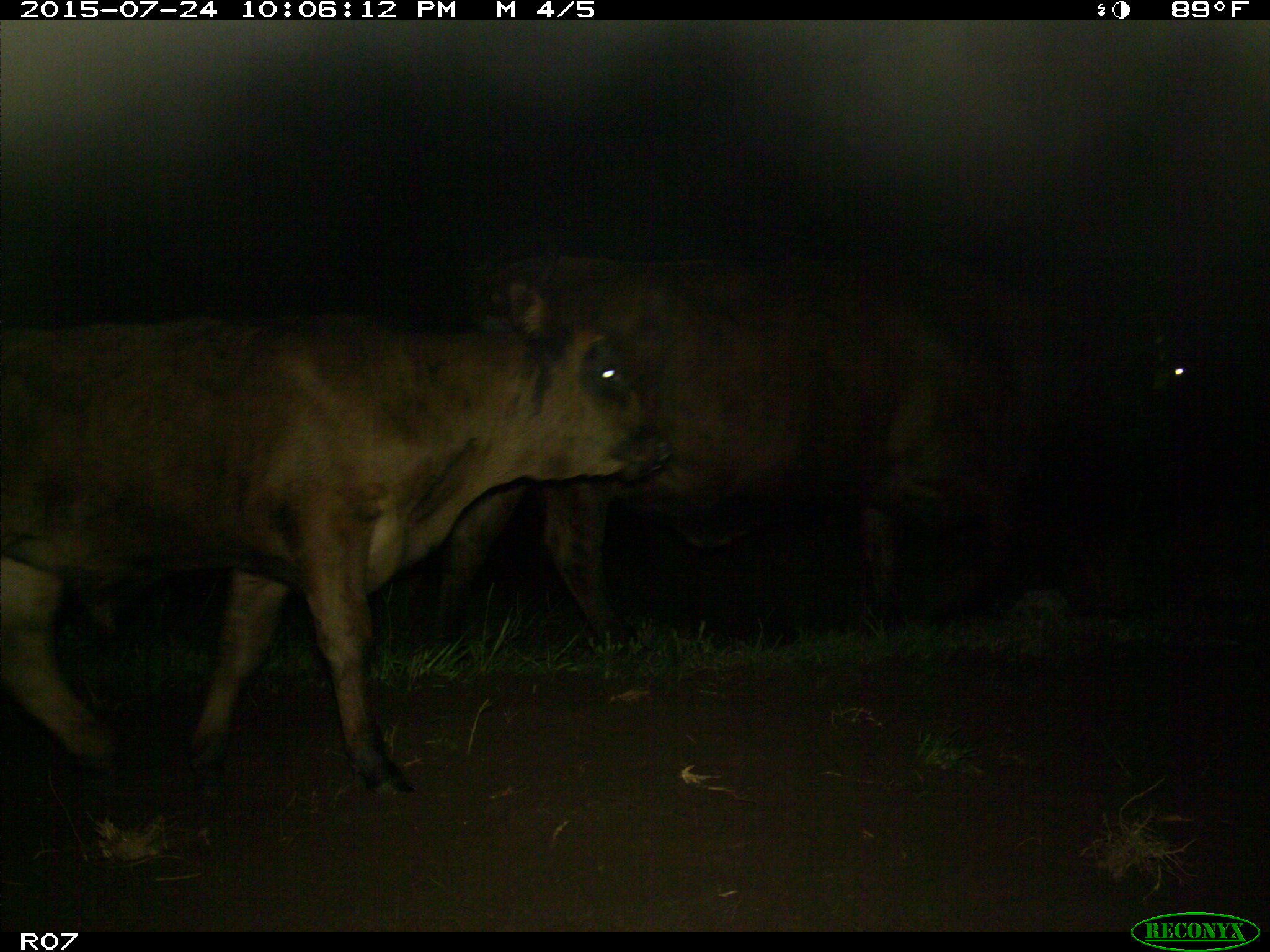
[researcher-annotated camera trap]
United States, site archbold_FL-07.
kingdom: Animalia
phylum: Chordata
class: Mammalia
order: Artiodactyla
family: Bovidae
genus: Bos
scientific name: Bos taurus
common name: domestic cow